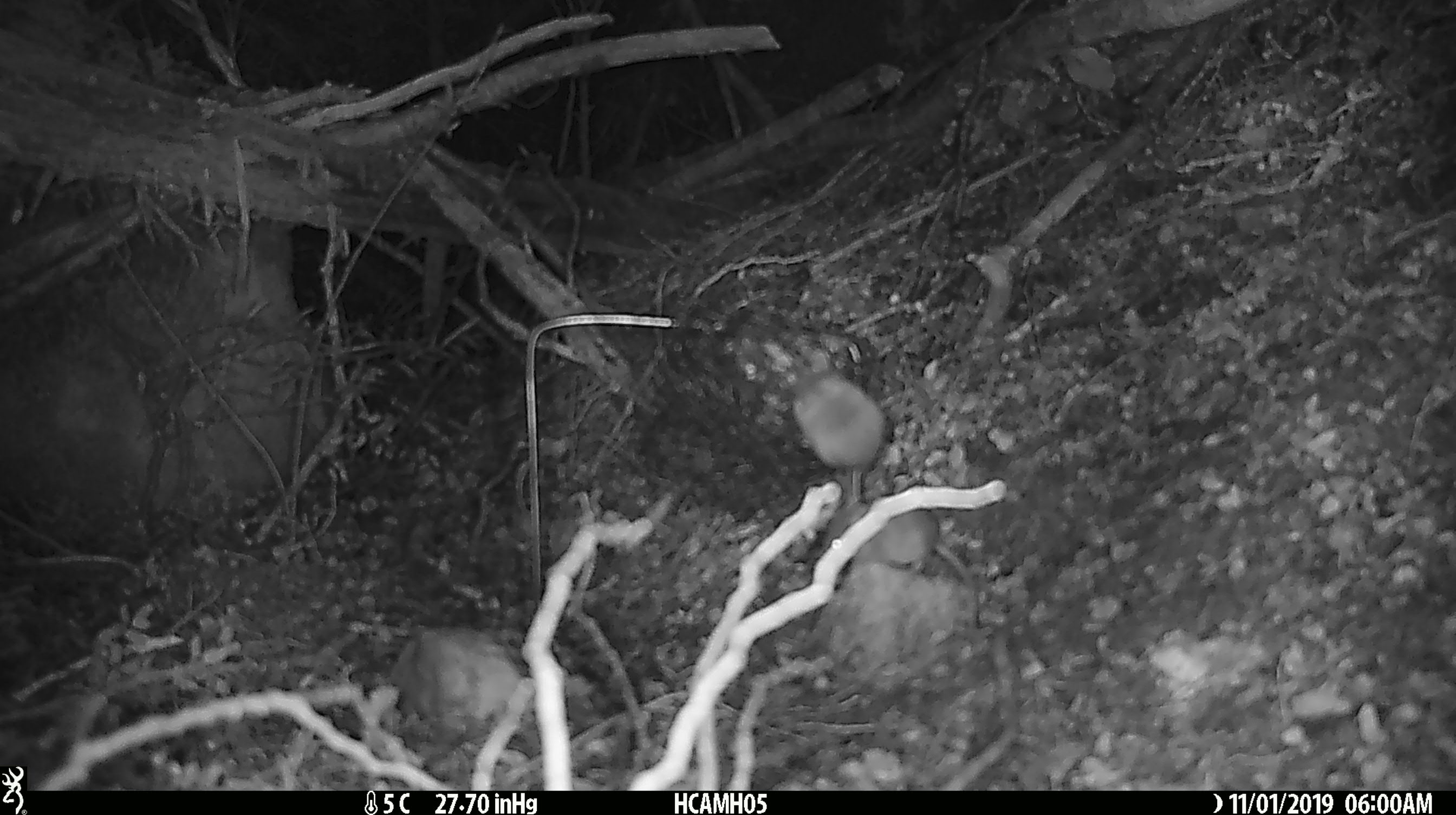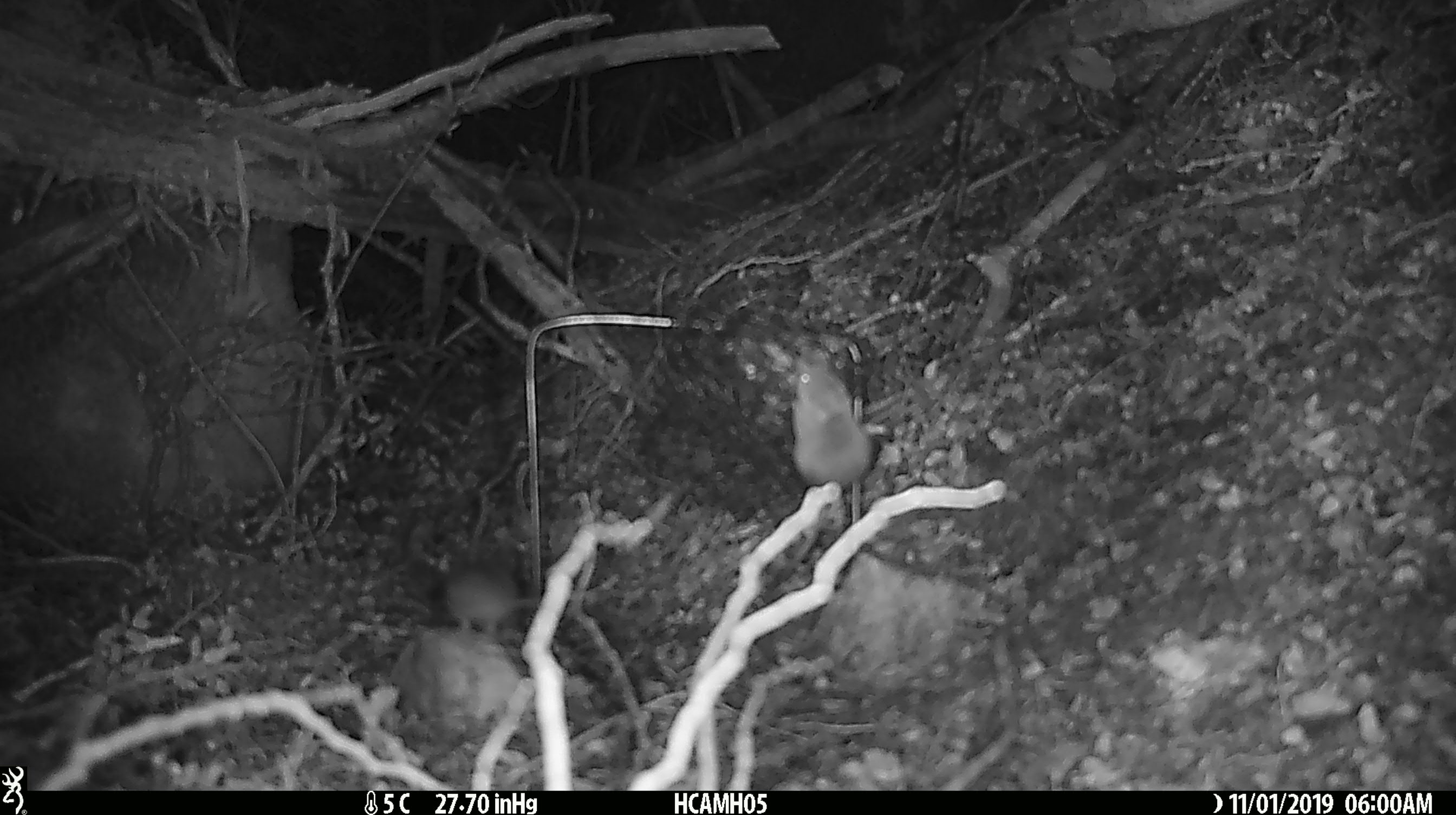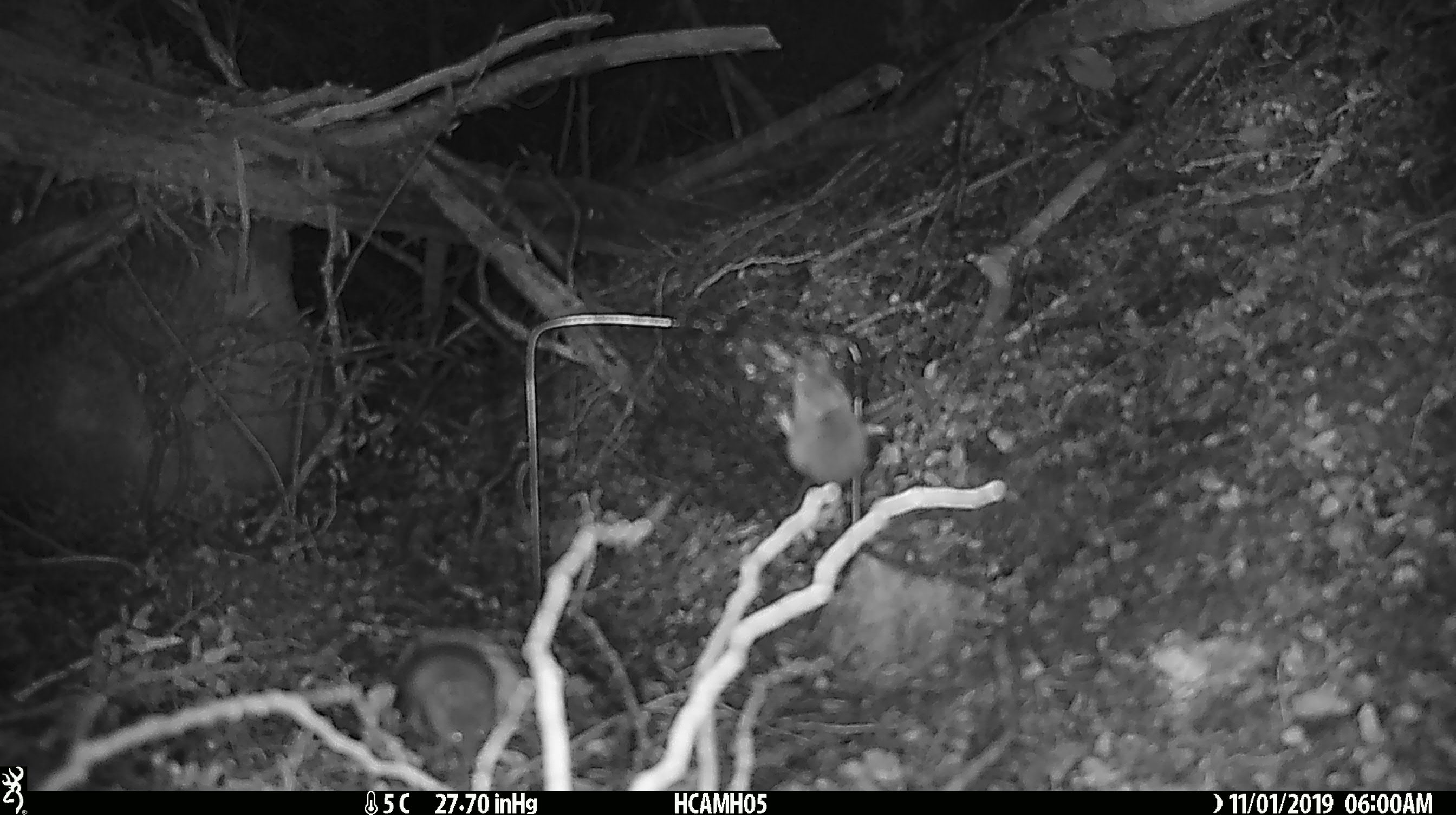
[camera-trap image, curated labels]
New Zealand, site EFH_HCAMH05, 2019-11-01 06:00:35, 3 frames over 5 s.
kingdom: Animalia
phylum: Chordata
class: Mammalia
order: Rodentia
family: Muridae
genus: Mus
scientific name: Mus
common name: mouse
Mouse (Mus).